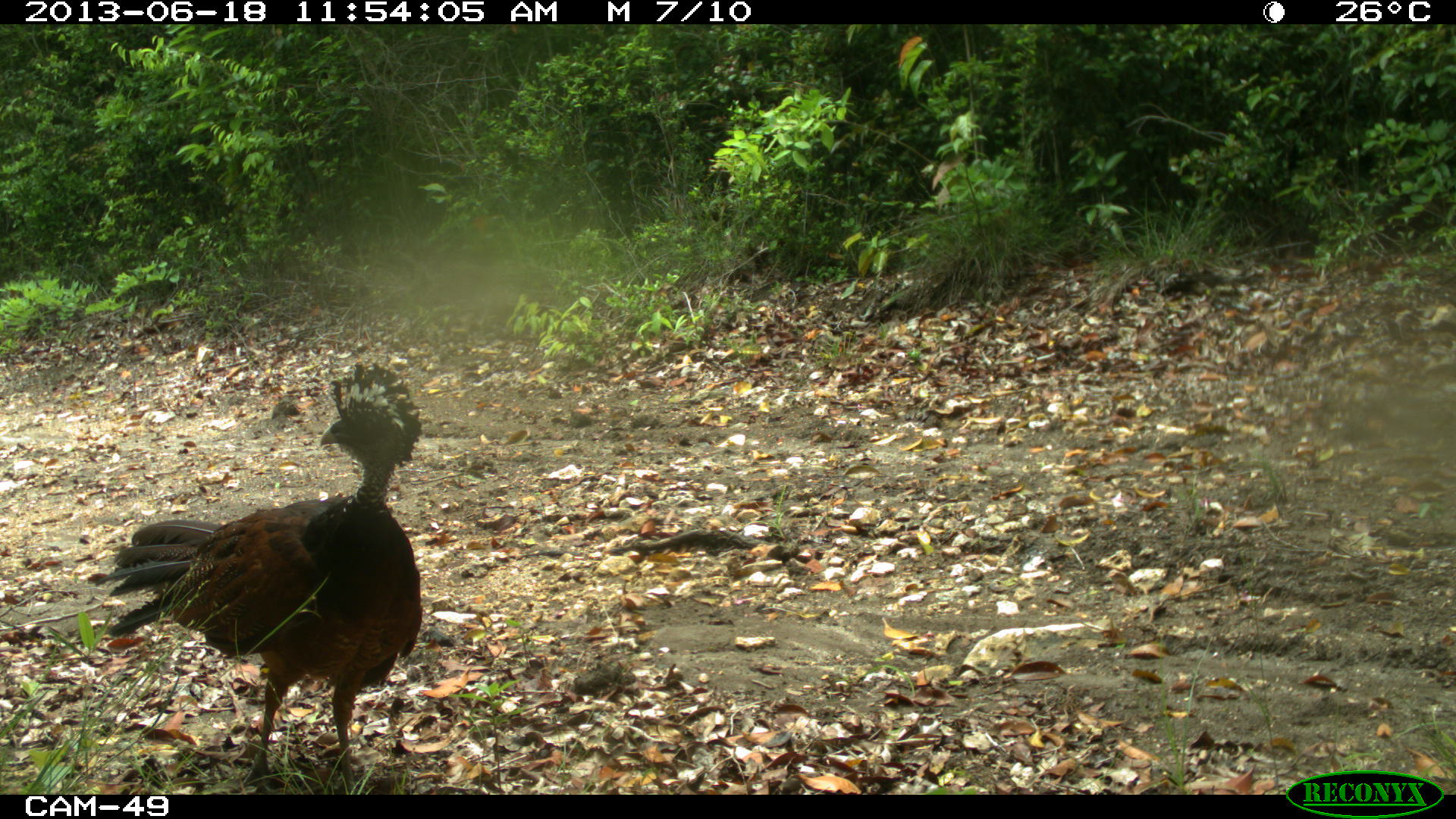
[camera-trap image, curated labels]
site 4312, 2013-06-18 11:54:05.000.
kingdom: Animalia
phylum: Chordata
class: Aves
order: Galliformes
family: Cracidae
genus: Crax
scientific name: Crax rubra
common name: great curassow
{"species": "Crax rubra (great curassow)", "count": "1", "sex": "female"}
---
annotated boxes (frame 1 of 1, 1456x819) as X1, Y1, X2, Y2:
crax rubra: 92, 360, 424, 786